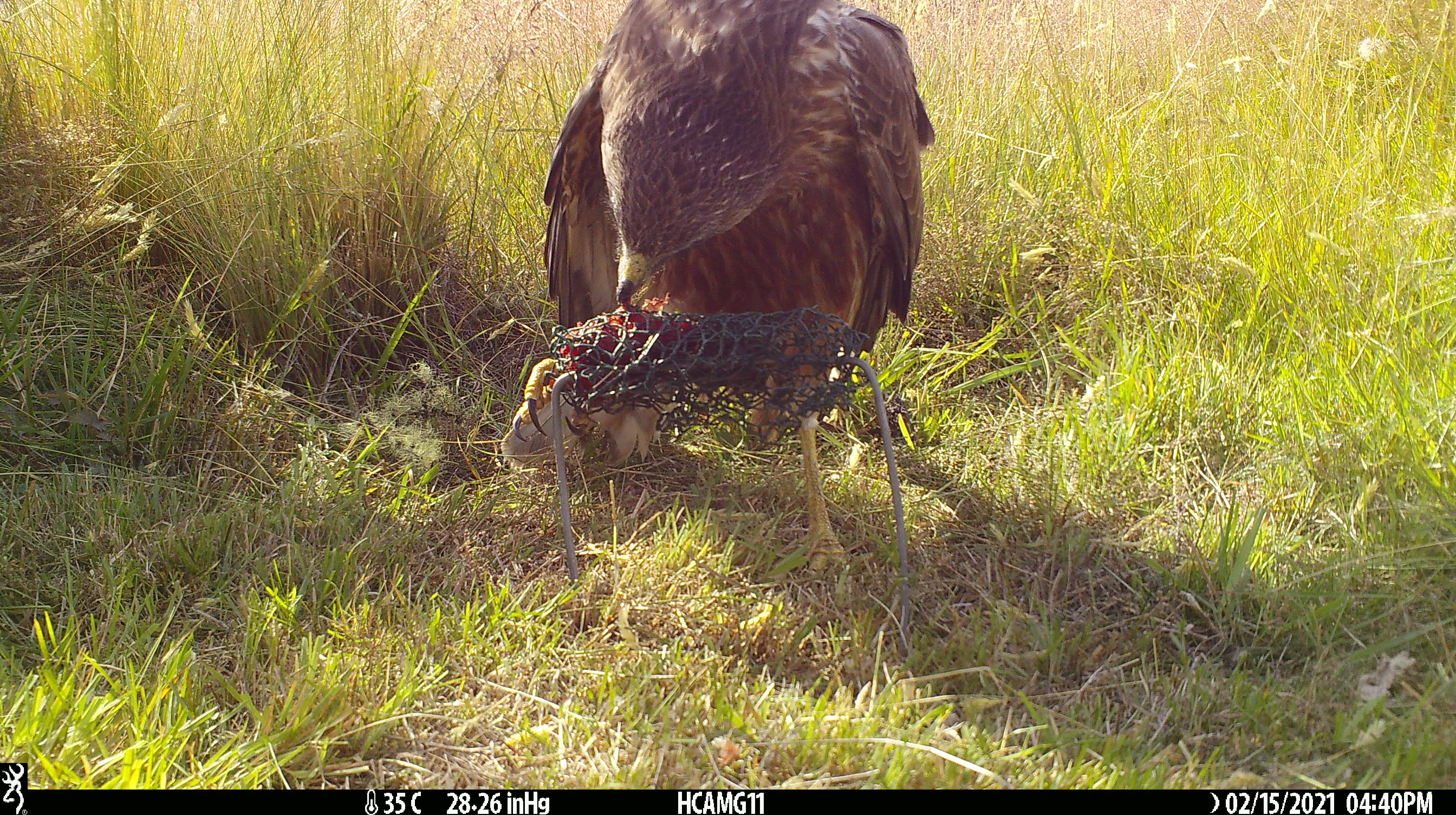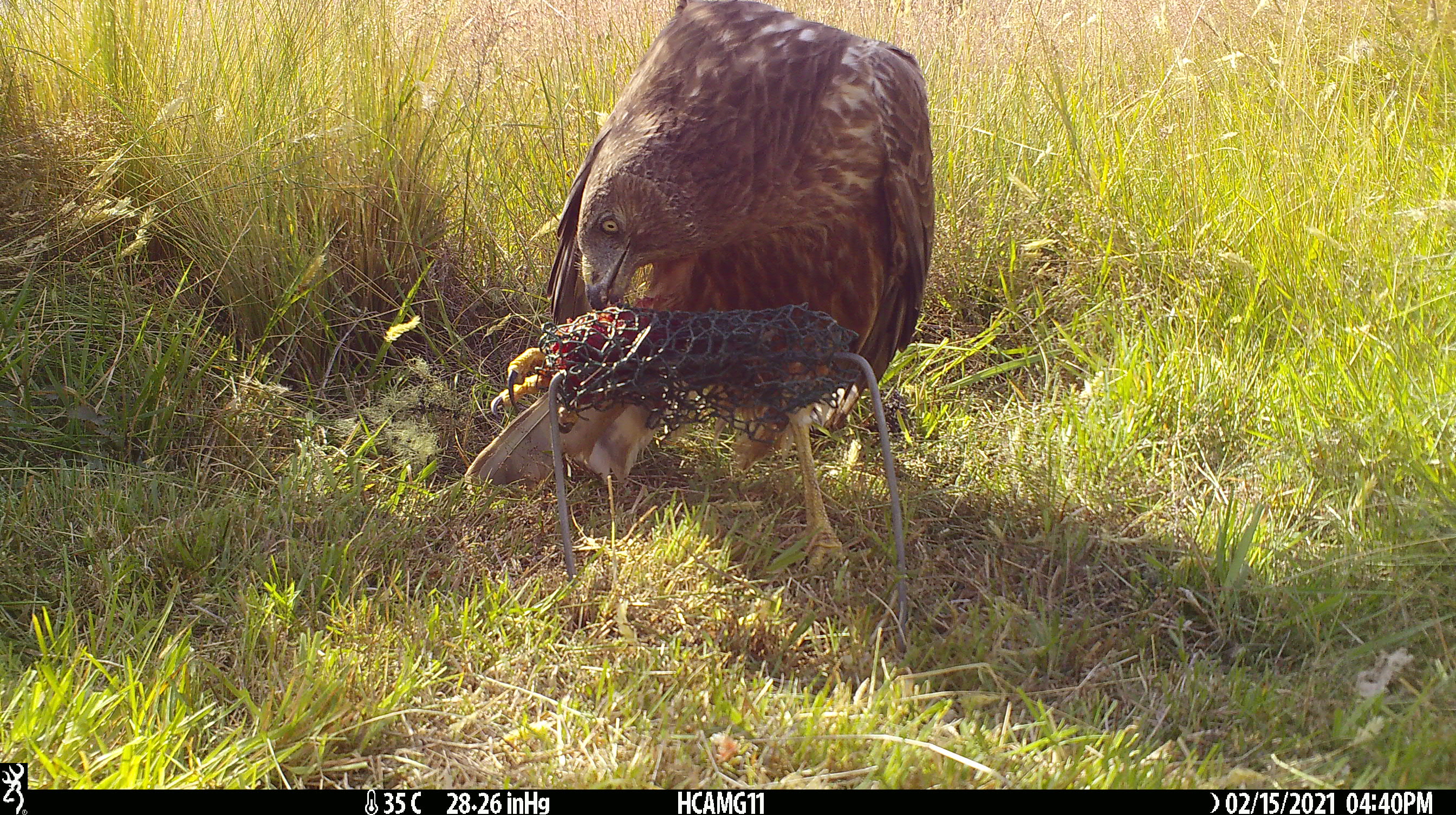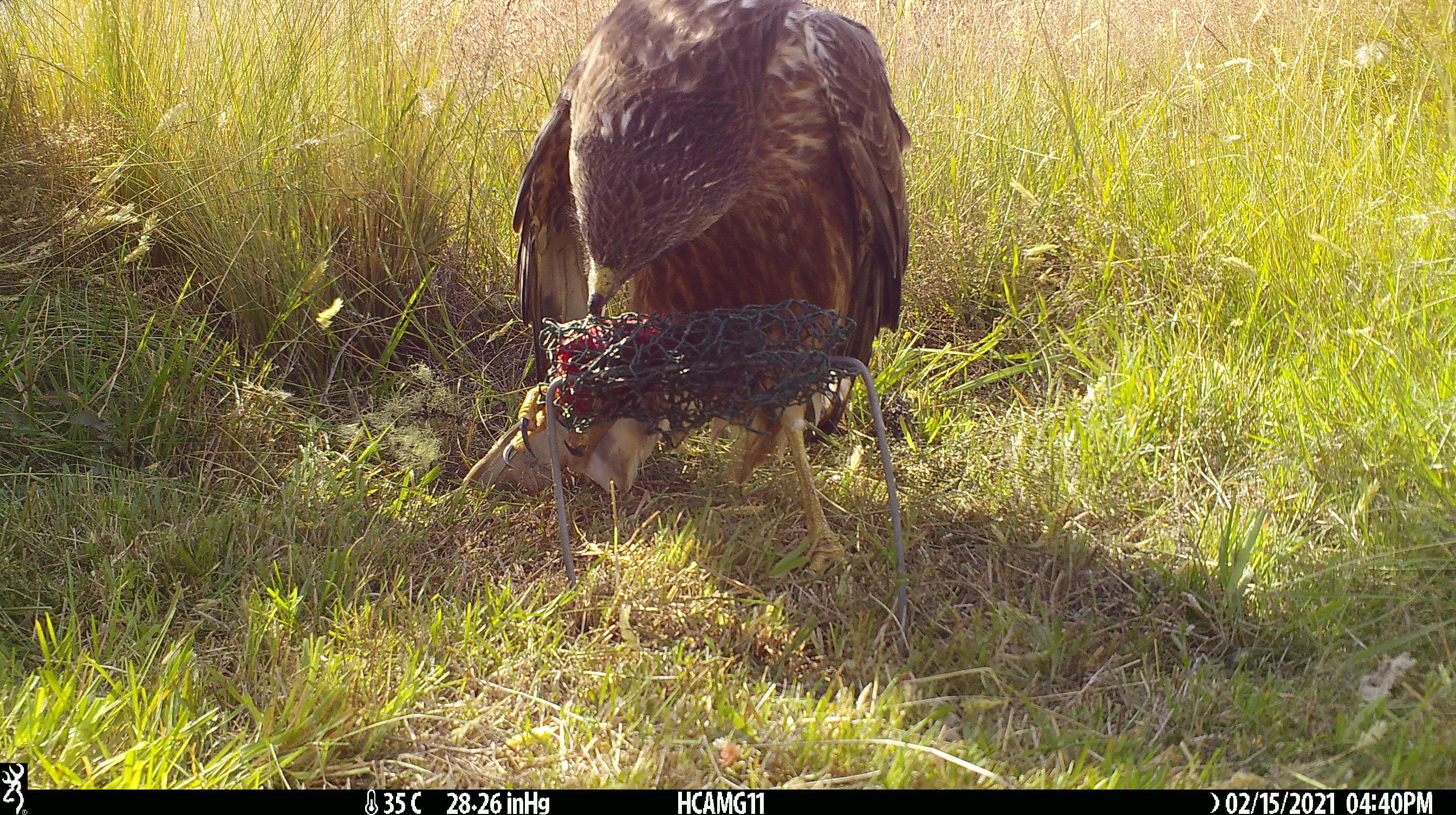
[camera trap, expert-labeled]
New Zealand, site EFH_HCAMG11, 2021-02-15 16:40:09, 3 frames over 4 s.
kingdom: Animalia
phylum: Chordata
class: Aves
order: Accipitriformes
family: Accipitridae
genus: Circus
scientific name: Circus approximans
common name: swamp harrier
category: harrier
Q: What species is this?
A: Harrier (swamp harrier) (Circus approximans).